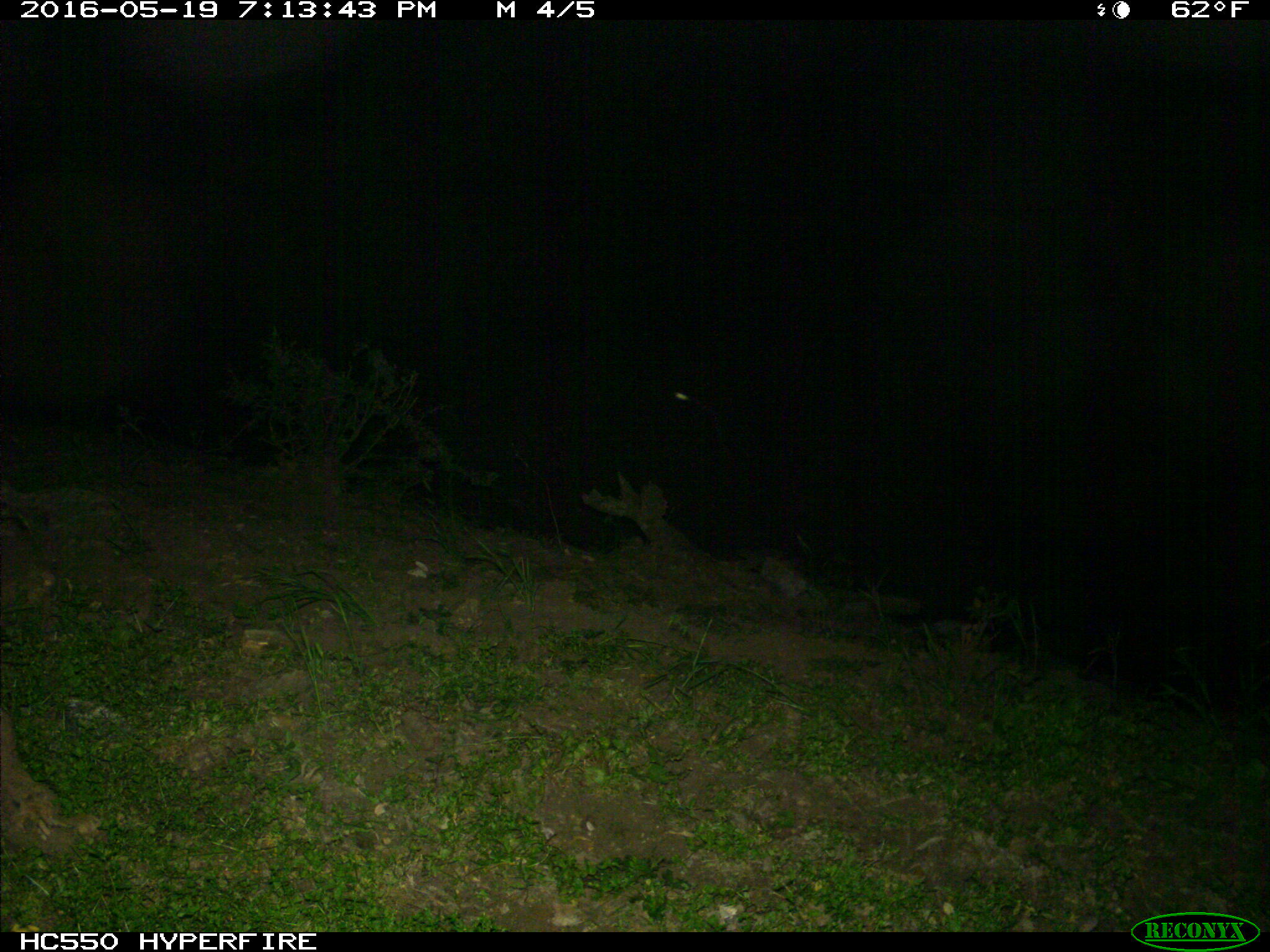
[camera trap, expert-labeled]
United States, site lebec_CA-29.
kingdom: Animalia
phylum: Chordata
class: Mammalia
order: Artiodactyla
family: Bovidae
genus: Bos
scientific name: Bos taurus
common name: domestic cow